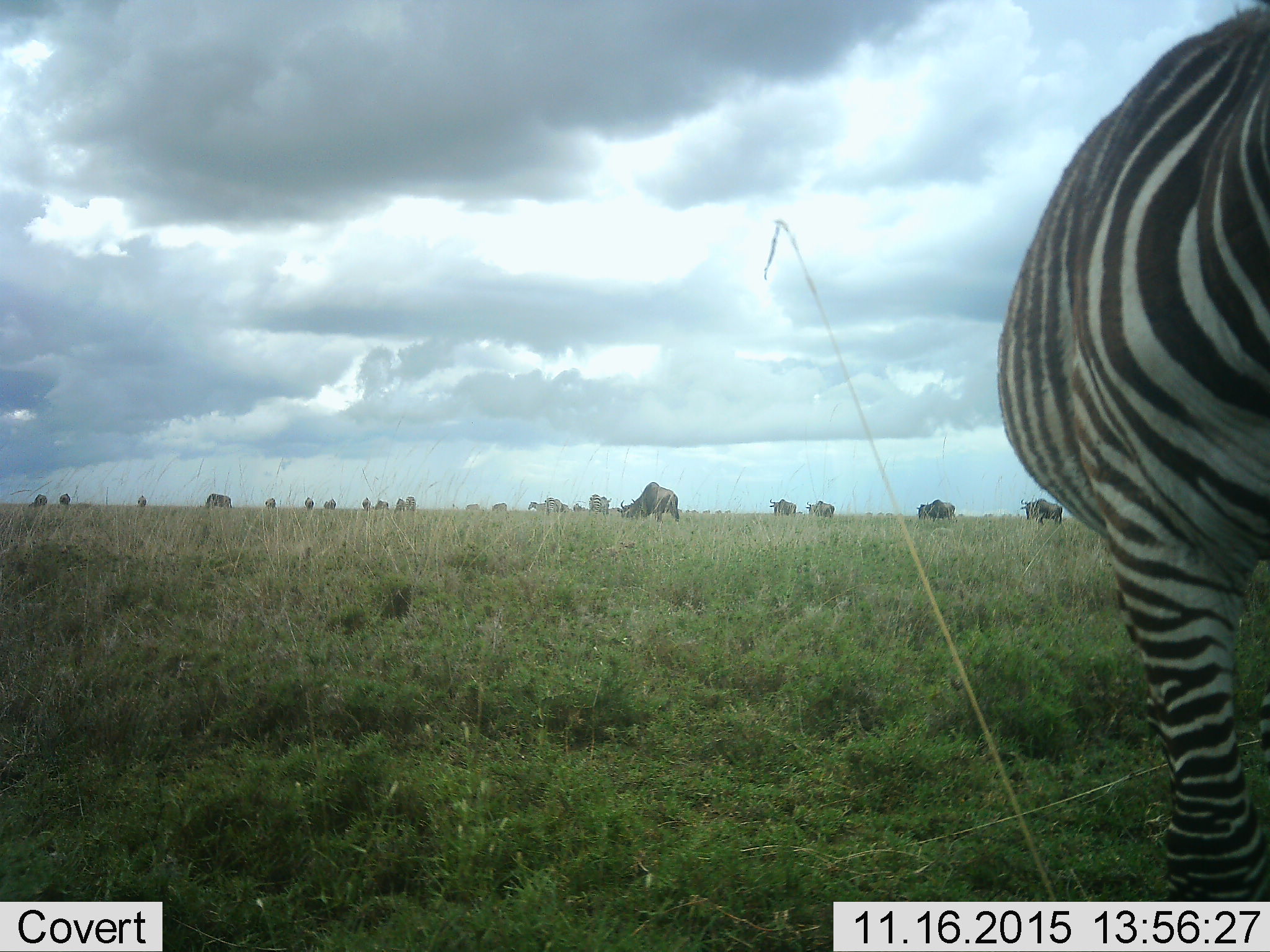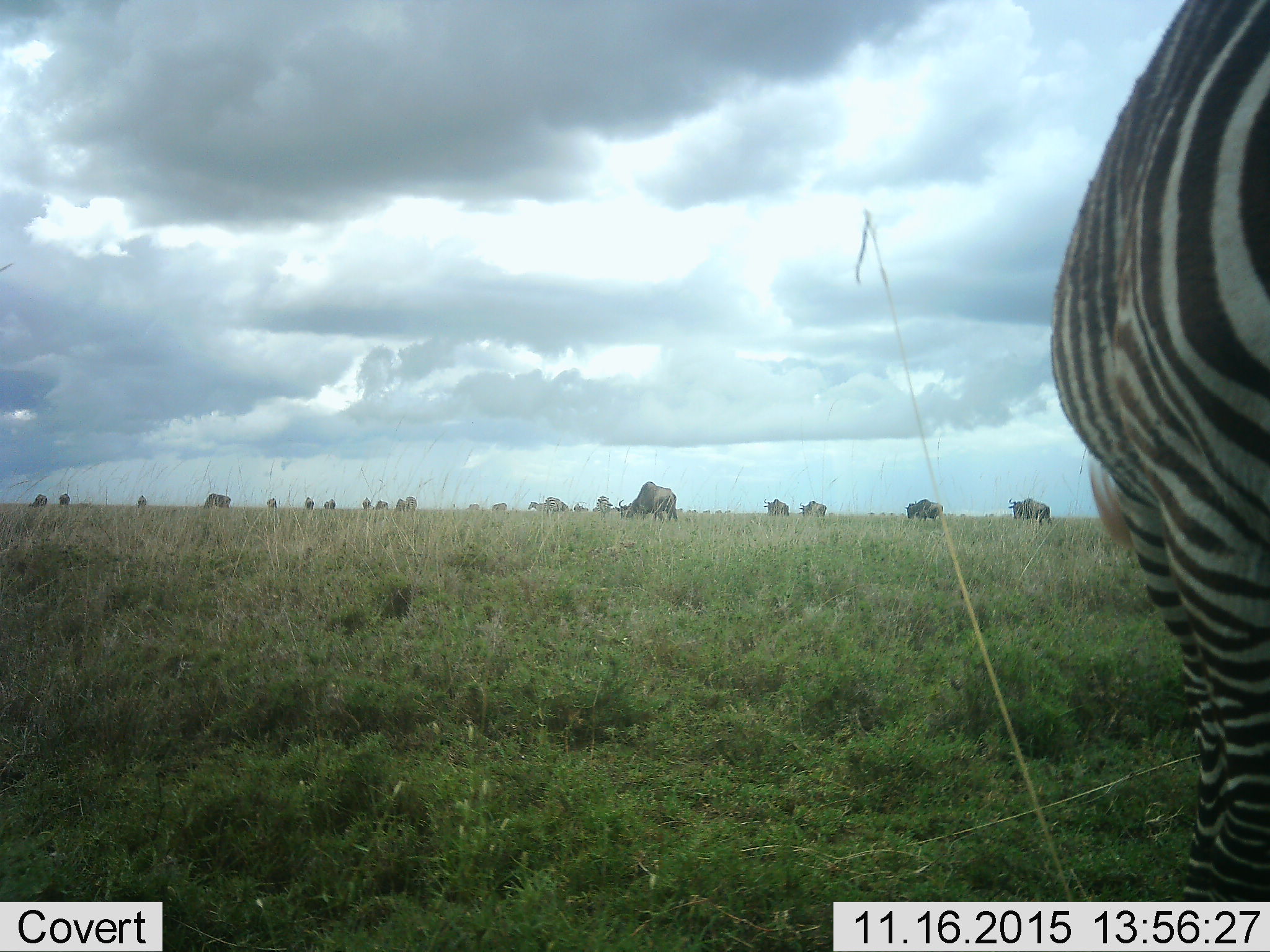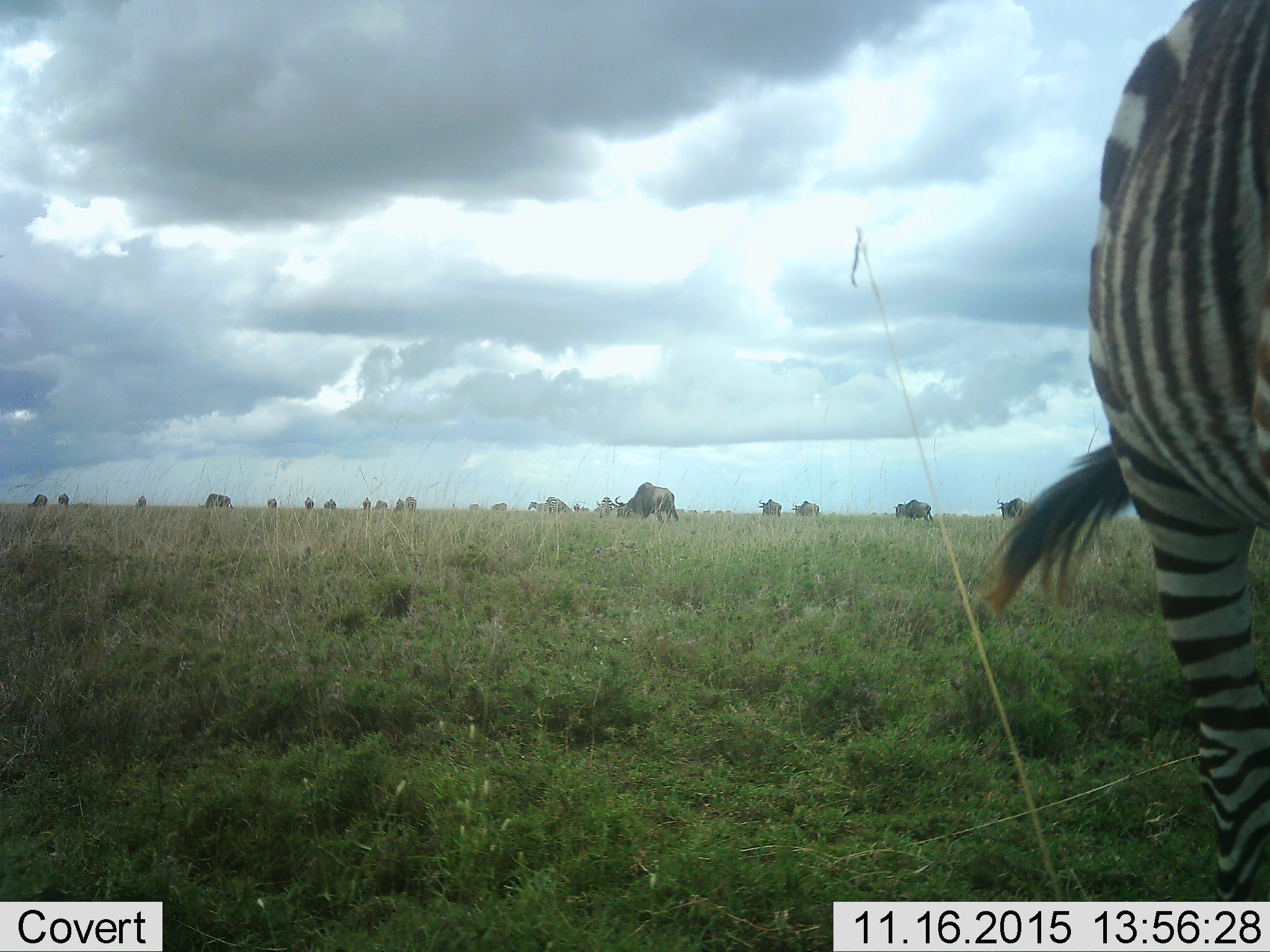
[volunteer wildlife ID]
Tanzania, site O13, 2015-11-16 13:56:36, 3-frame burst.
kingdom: Animalia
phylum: Chordata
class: Mammalia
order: Artiodactyla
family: Bovidae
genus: Connochaetes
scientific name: Connochaetes taurinus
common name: blue wildebeest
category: wildebeest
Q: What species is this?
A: Wildebeest (blue wildebeest) (Connochaetes taurinus).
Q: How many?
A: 11-50.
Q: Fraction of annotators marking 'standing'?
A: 57%.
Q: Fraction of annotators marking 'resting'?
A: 0%.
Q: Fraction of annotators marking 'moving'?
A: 57%.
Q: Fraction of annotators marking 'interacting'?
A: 0%.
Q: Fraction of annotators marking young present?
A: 0%.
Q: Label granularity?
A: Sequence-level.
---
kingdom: Animalia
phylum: Chordata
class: Mammalia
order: Perissodactyla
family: Equidae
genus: Equus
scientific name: Equus quagga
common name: plains zebra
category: zebra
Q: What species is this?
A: Zebra (plains zebra) (Equus quagga).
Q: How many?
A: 4.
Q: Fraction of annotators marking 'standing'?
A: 67%.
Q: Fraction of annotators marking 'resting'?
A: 0%.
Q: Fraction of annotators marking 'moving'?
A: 33%.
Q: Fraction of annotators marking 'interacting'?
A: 0%.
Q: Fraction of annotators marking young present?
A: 0%.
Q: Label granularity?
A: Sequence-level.